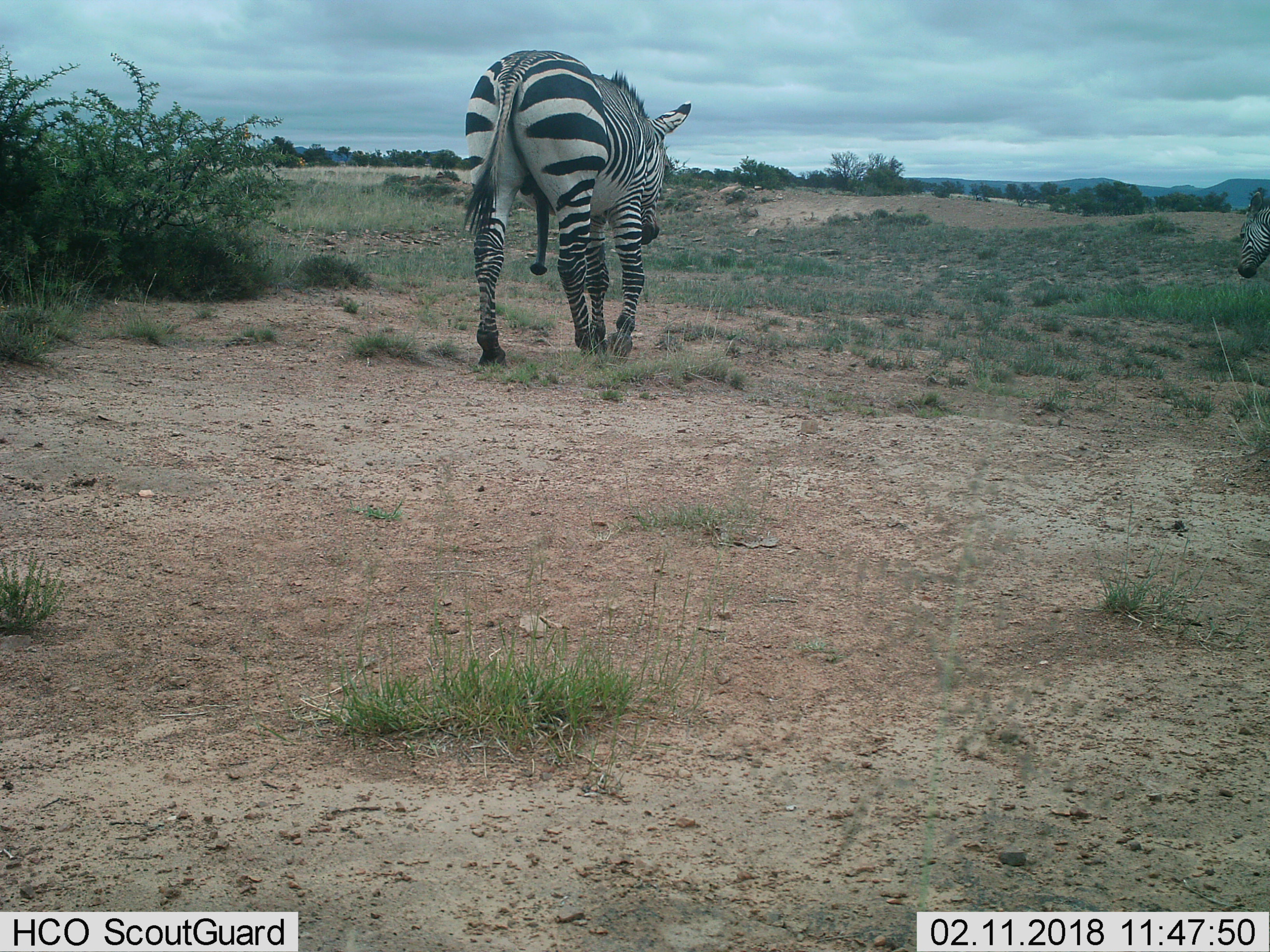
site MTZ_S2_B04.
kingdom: Animalia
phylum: Chordata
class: Mammalia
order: Perissodactyla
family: Equidae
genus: Equus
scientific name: Equus zebra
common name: mountain zebra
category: zebramountain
Zebramountain (mountain zebra) (Equus zebra), count 2. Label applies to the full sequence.